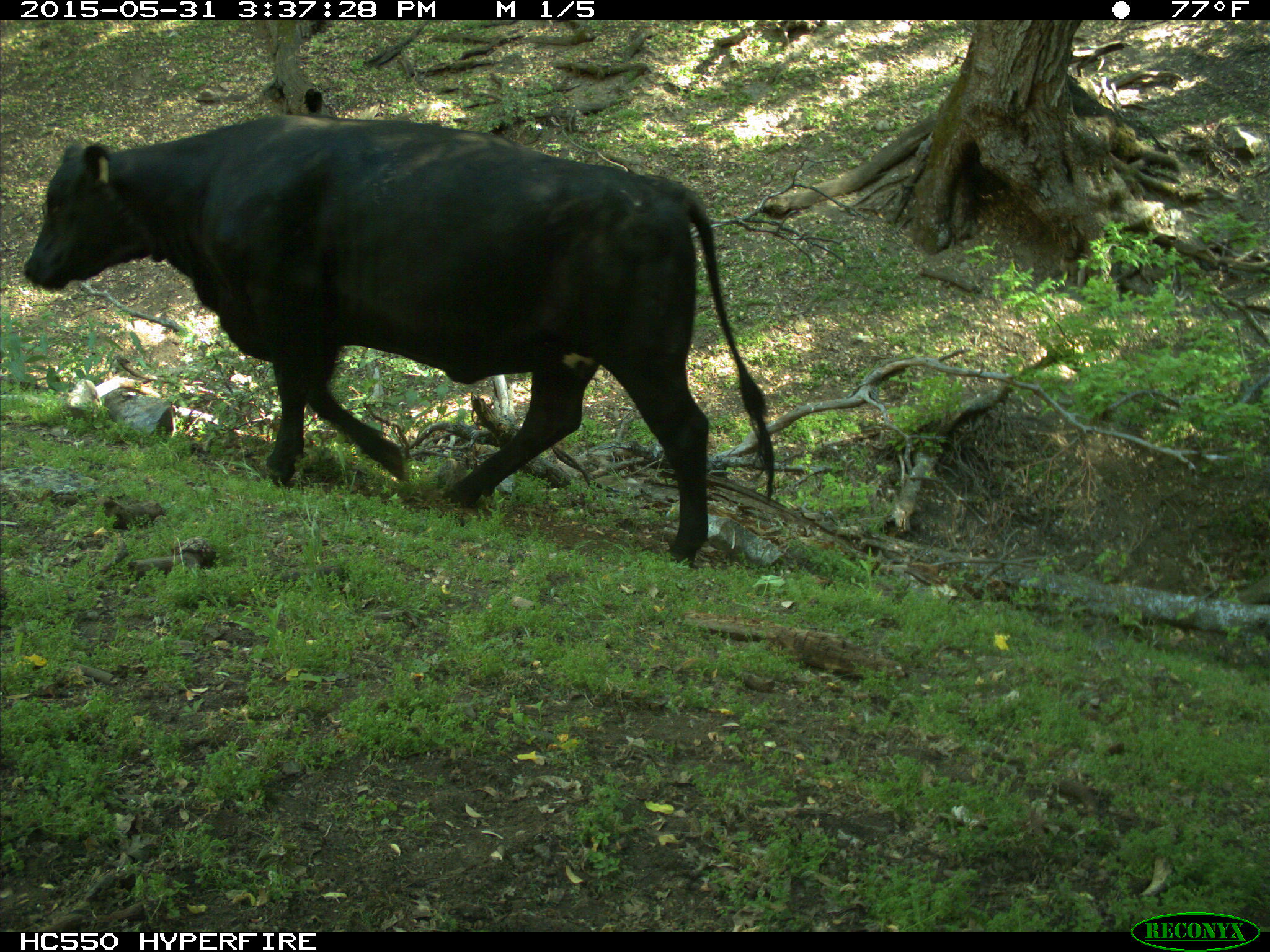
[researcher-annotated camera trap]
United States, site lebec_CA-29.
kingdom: Animalia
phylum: Chordata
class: Mammalia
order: Artiodactyla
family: Bovidae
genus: Bos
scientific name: Bos taurus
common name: domestic cow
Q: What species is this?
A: Bos taurus (domestic cow).